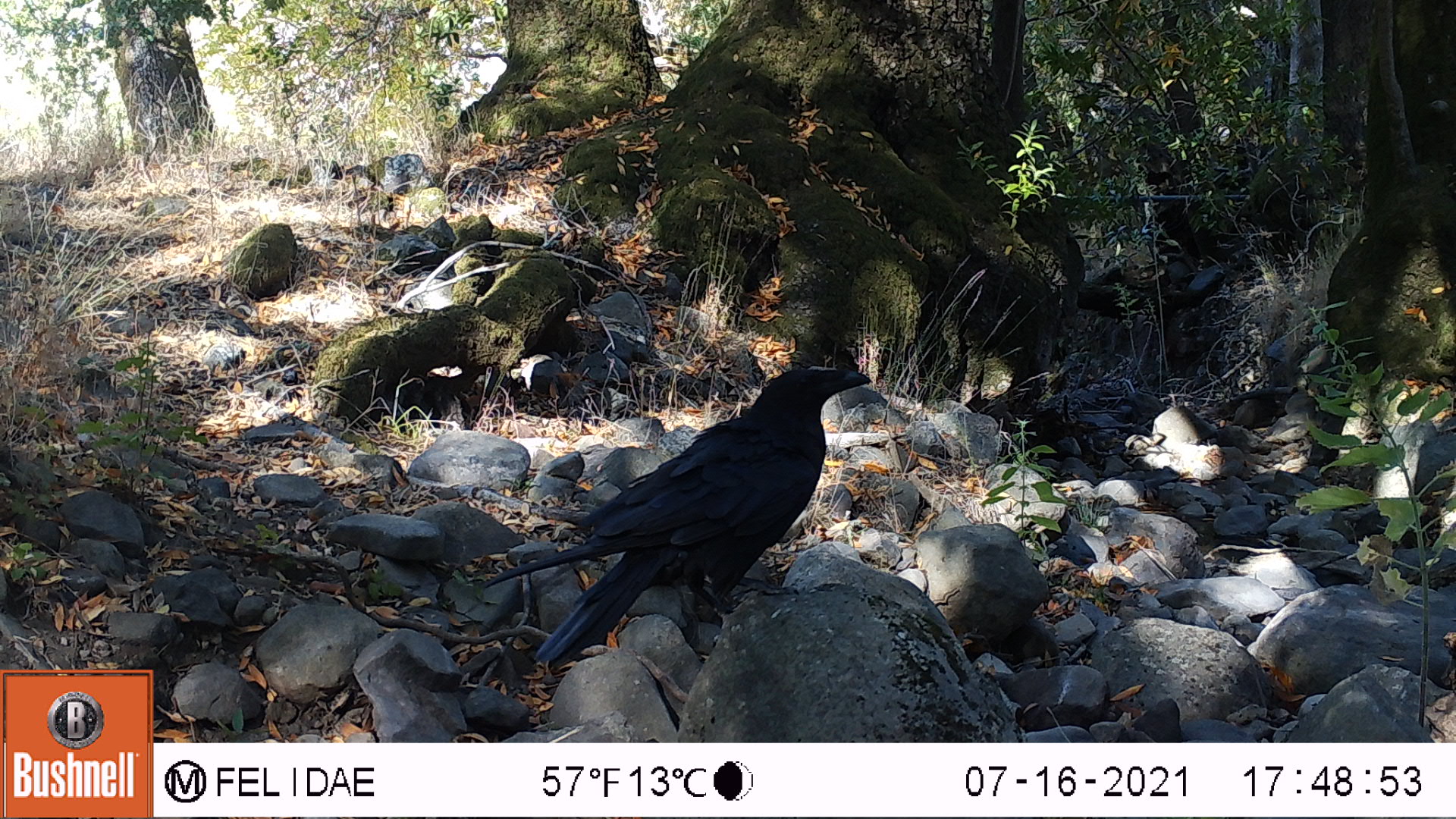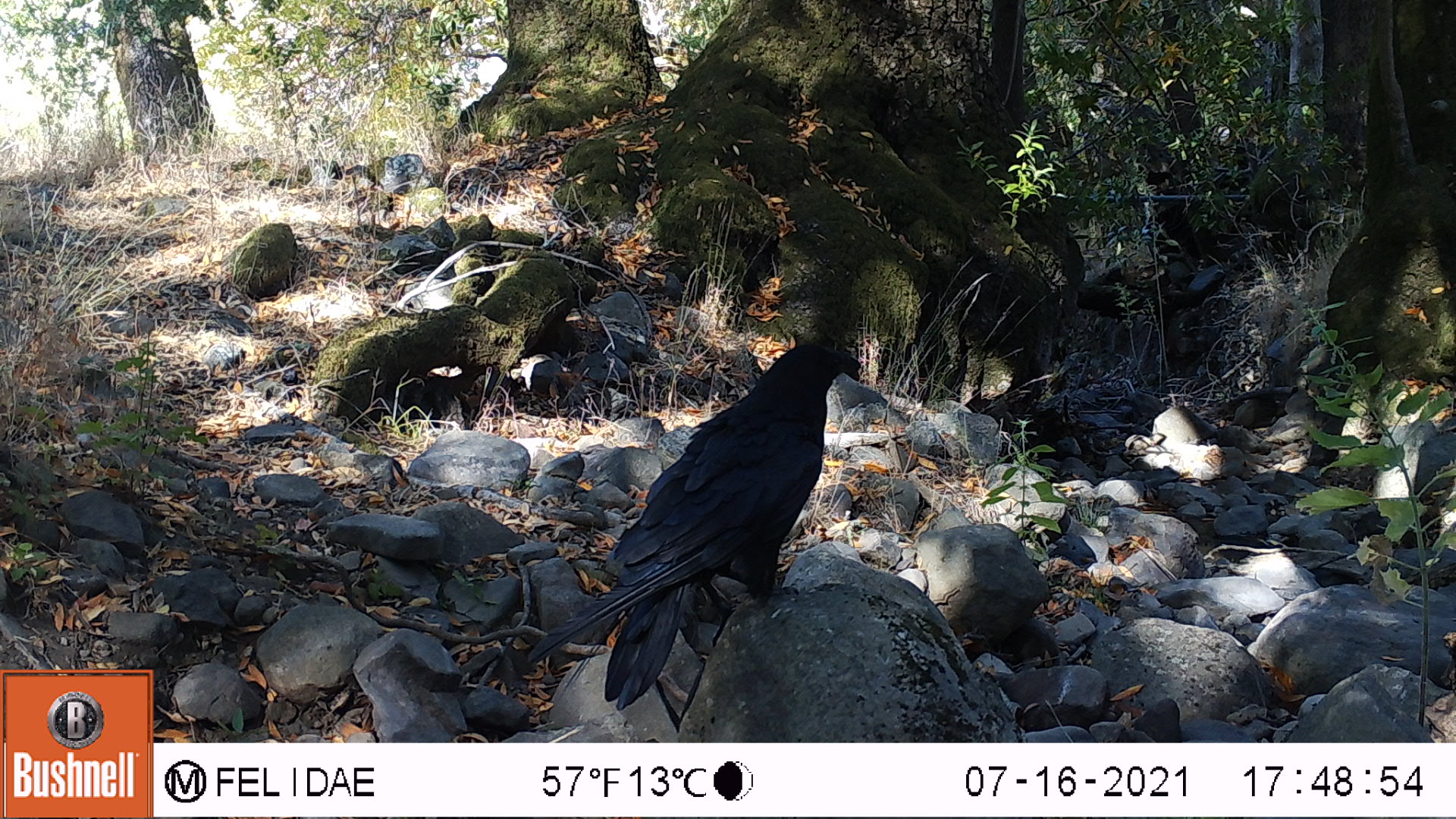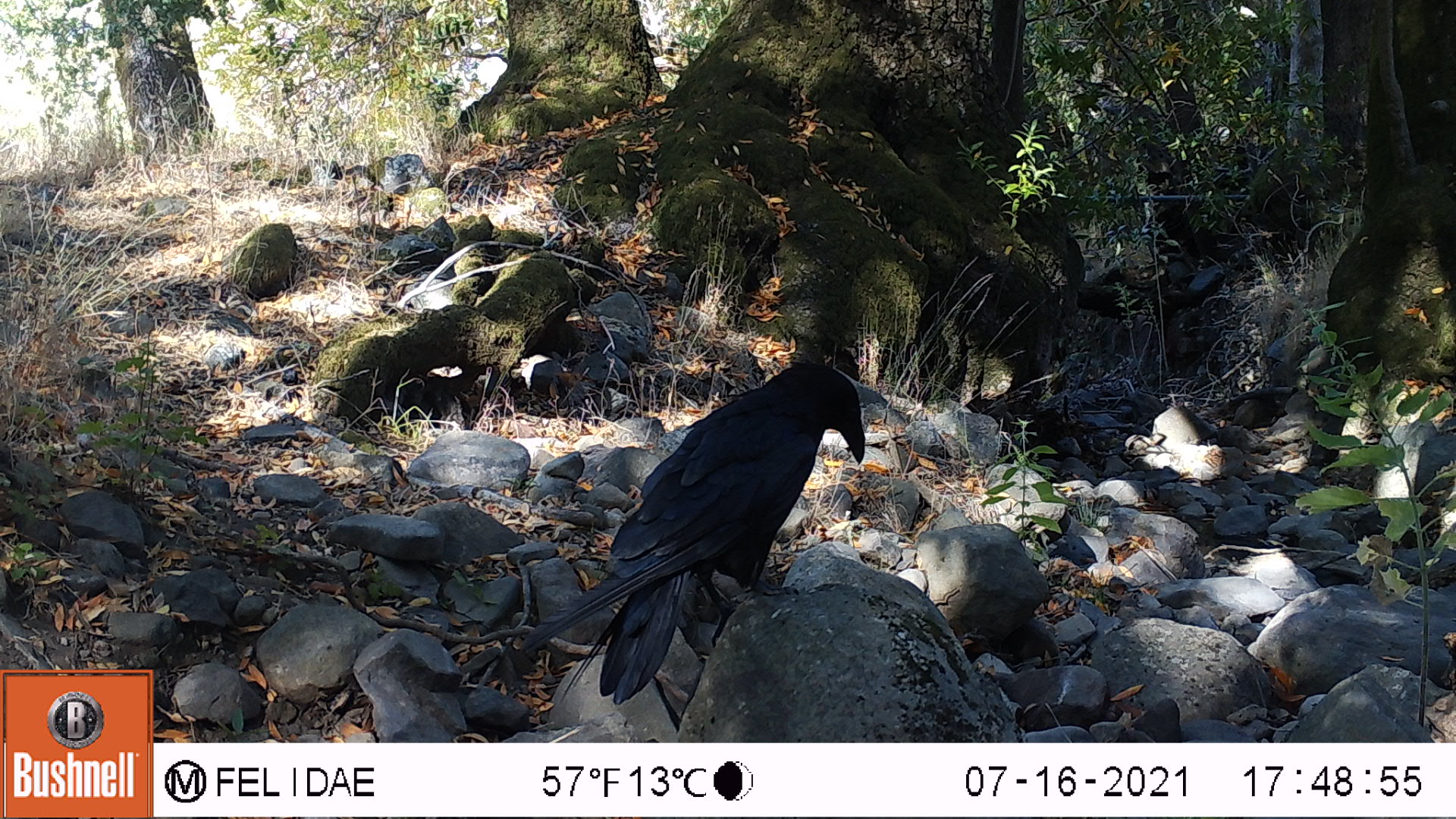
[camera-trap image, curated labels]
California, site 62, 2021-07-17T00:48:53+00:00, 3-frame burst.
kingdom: Animalia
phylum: Chordata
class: Aves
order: Passeriformes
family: Corvidae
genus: Corvus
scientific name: Corvus brachyrhynchos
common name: american crow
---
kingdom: Animalia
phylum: Chordata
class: Aves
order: Passeriformes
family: Corvidae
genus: Corvus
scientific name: Corvus corax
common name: common raven